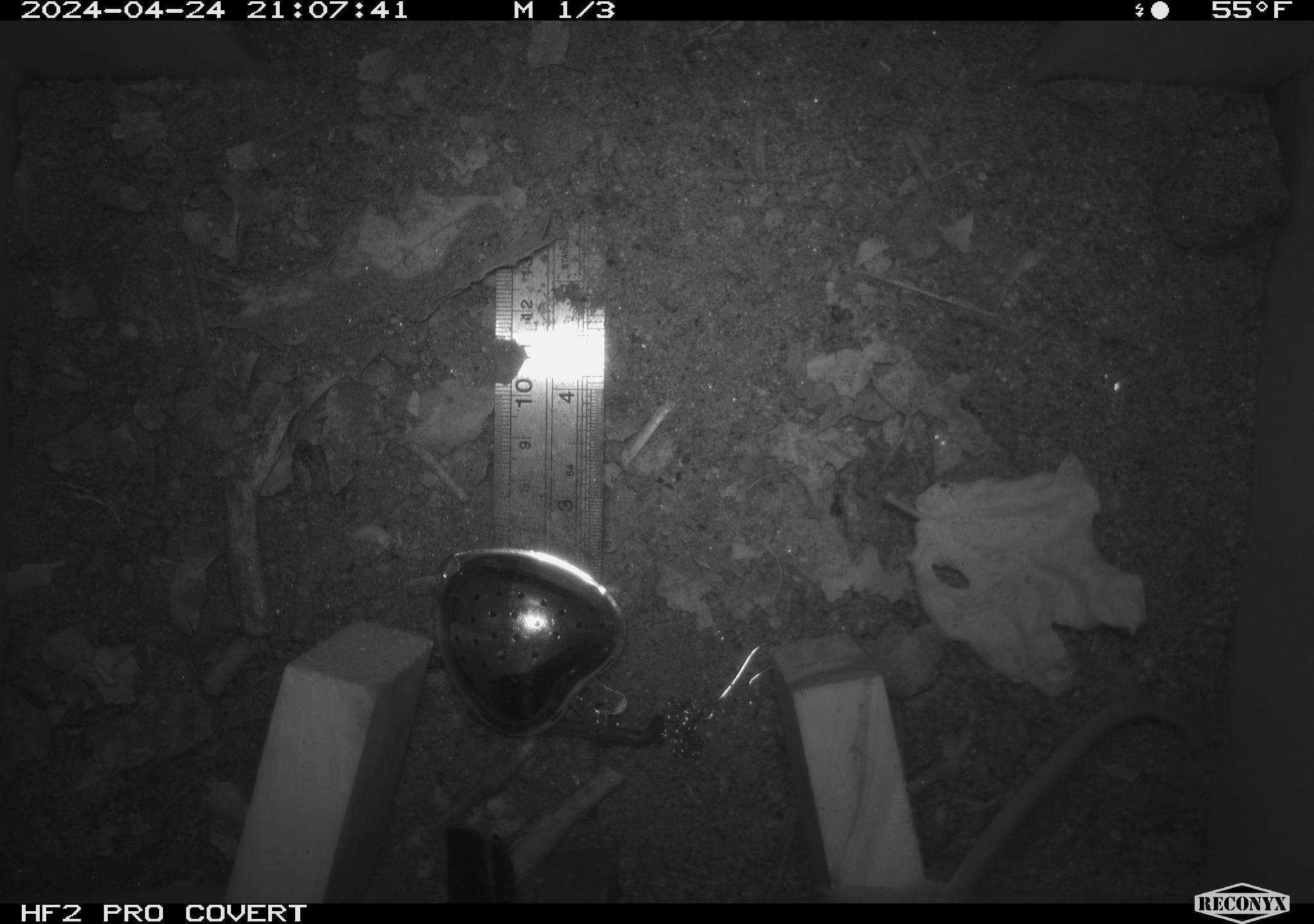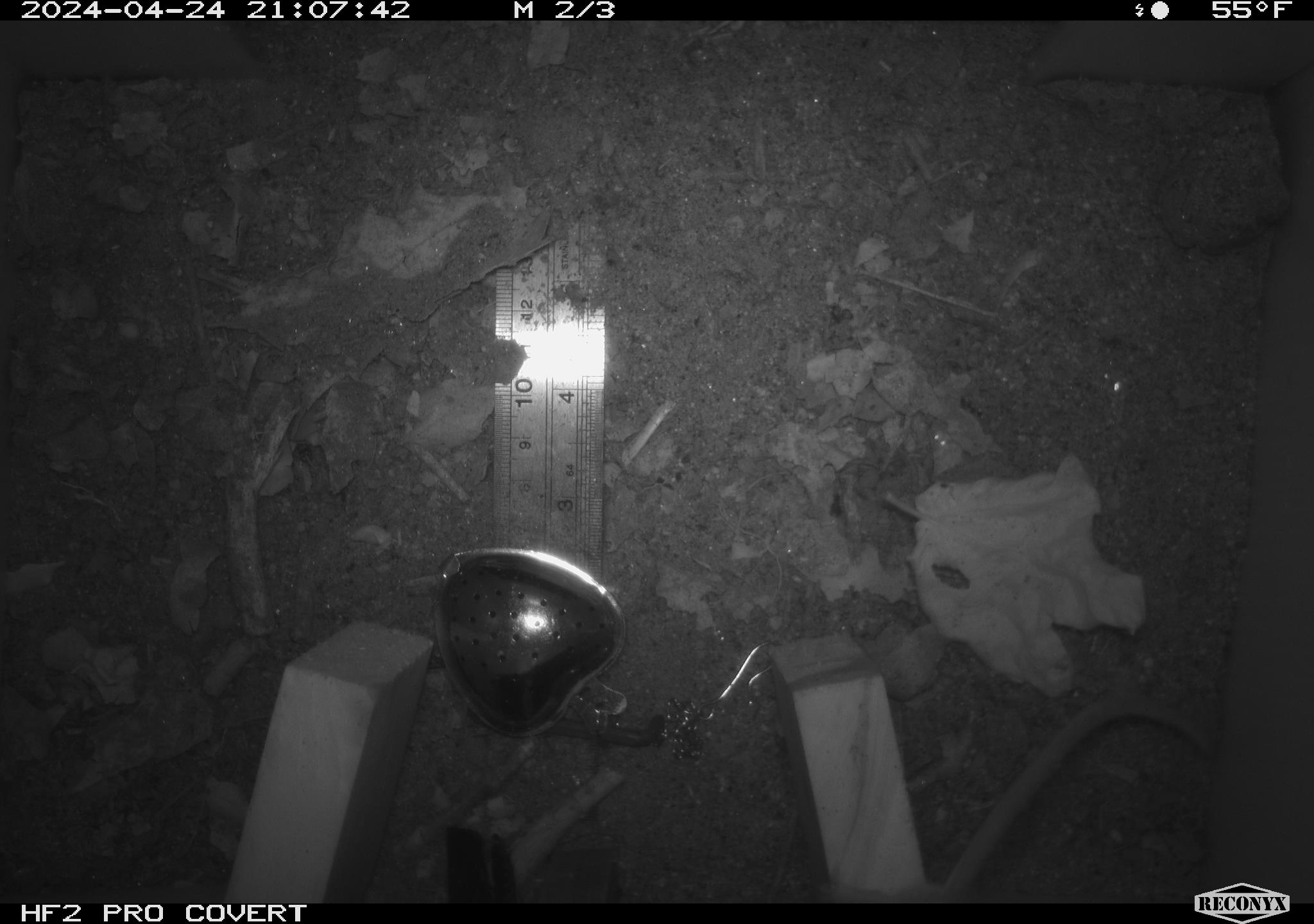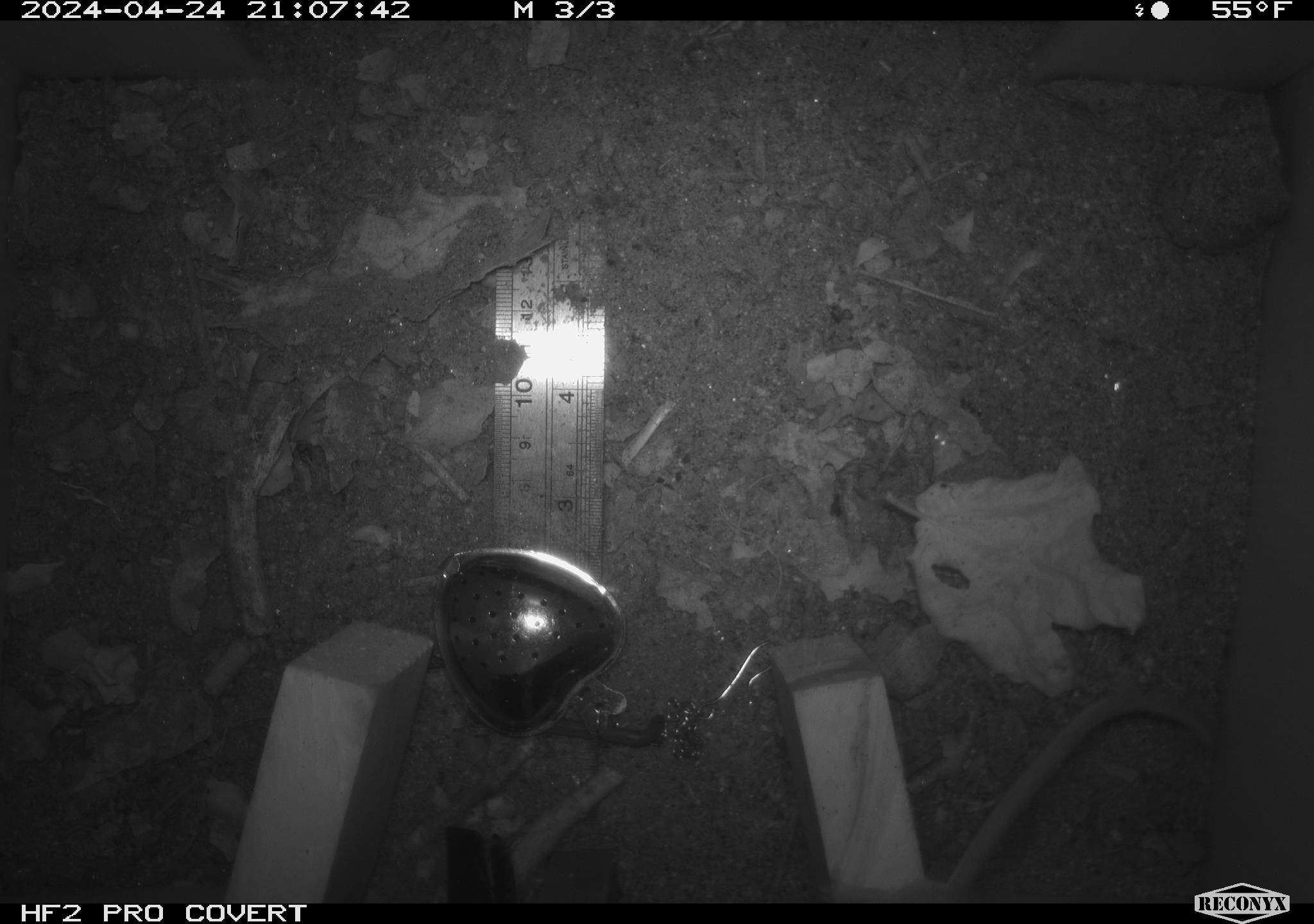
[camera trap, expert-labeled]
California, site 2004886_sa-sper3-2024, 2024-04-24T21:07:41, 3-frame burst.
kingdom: Animalia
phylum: Chordata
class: Mammalia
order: Rodentia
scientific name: Rodentia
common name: mouse species